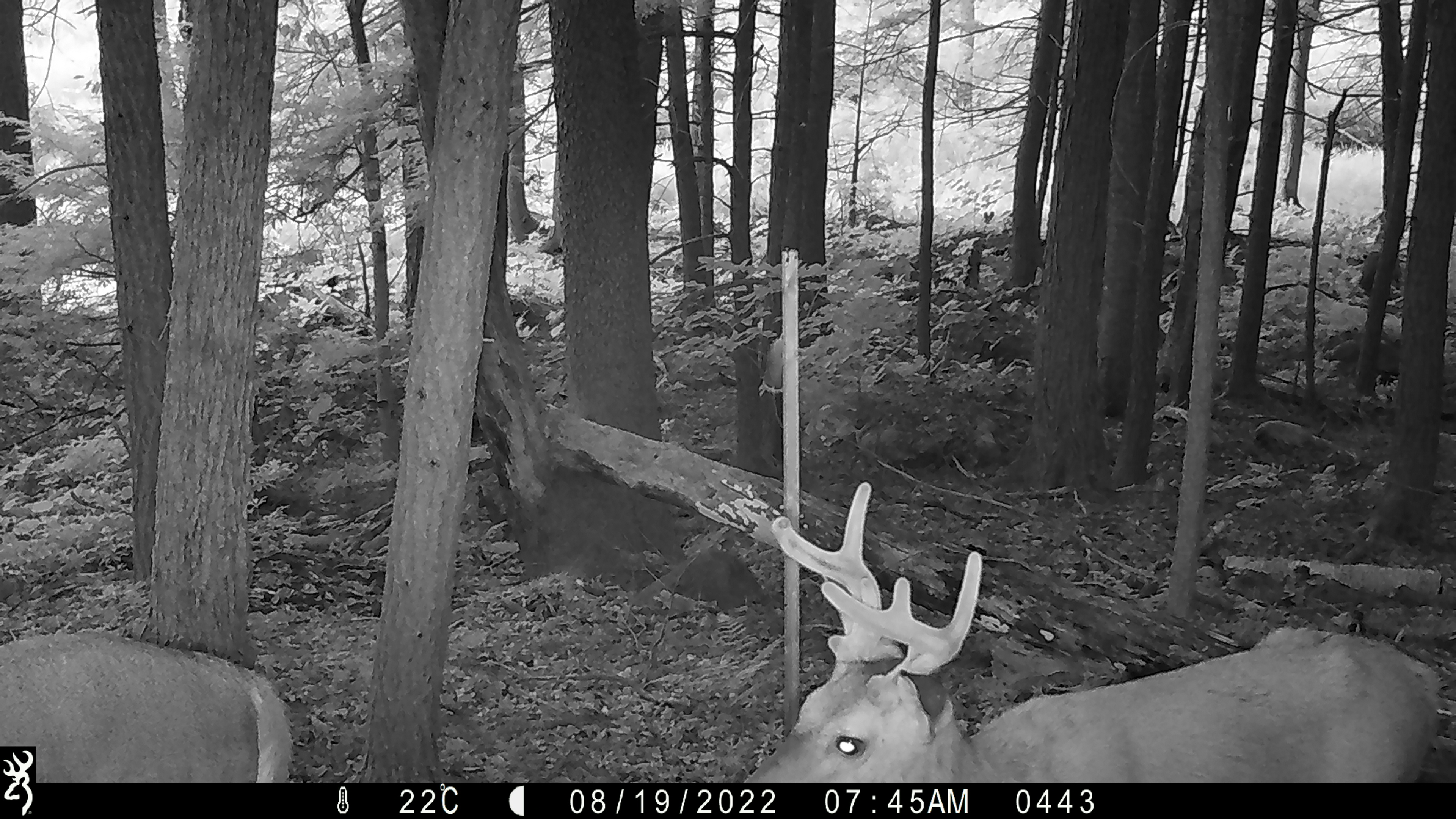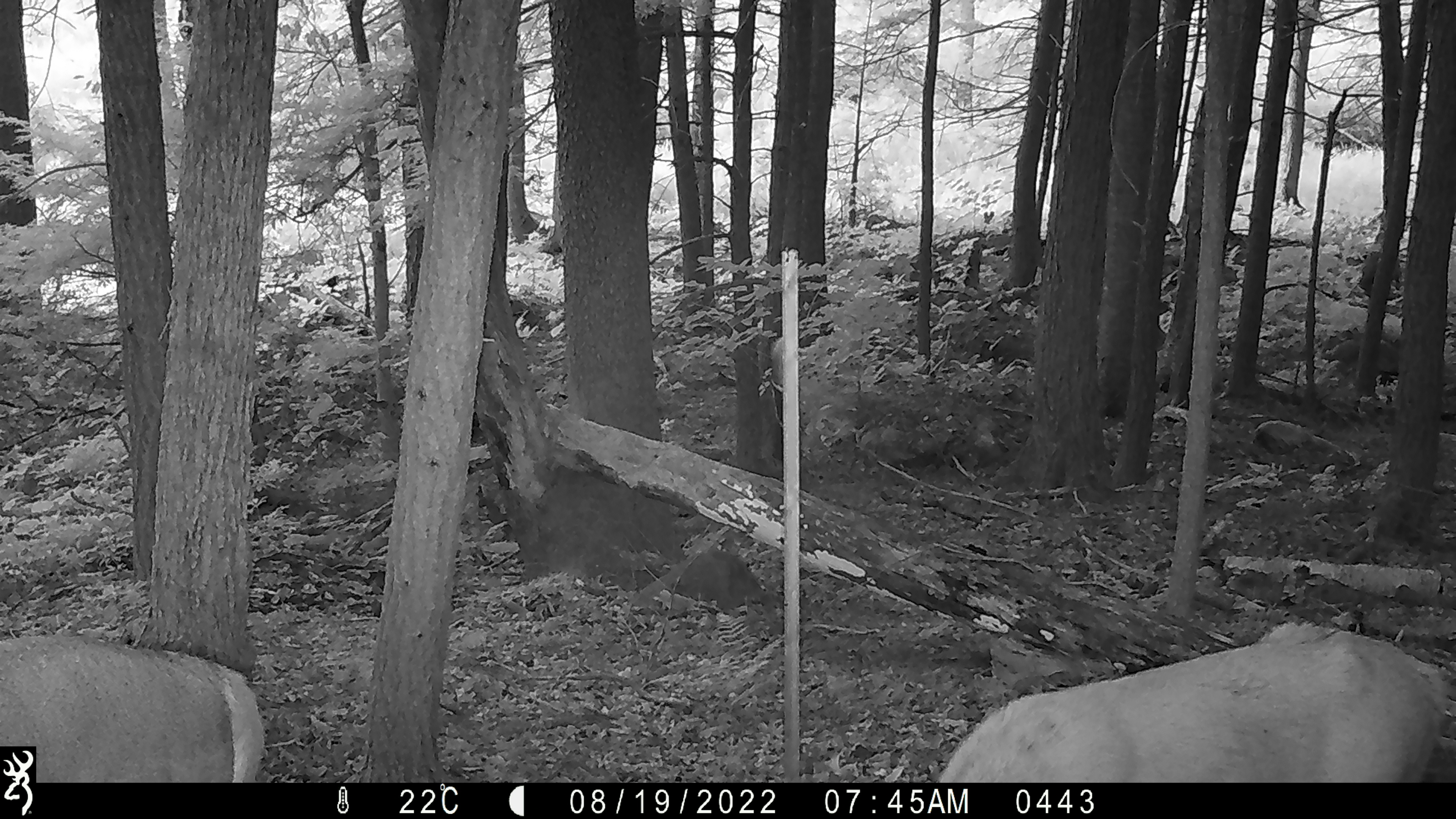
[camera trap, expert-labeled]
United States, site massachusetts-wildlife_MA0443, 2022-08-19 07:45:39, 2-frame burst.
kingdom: Animalia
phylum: Chordata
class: Mammalia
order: Artiodactyla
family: Cervidae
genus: Odocoileus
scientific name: Odocoileus virginianus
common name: white-tailed deer